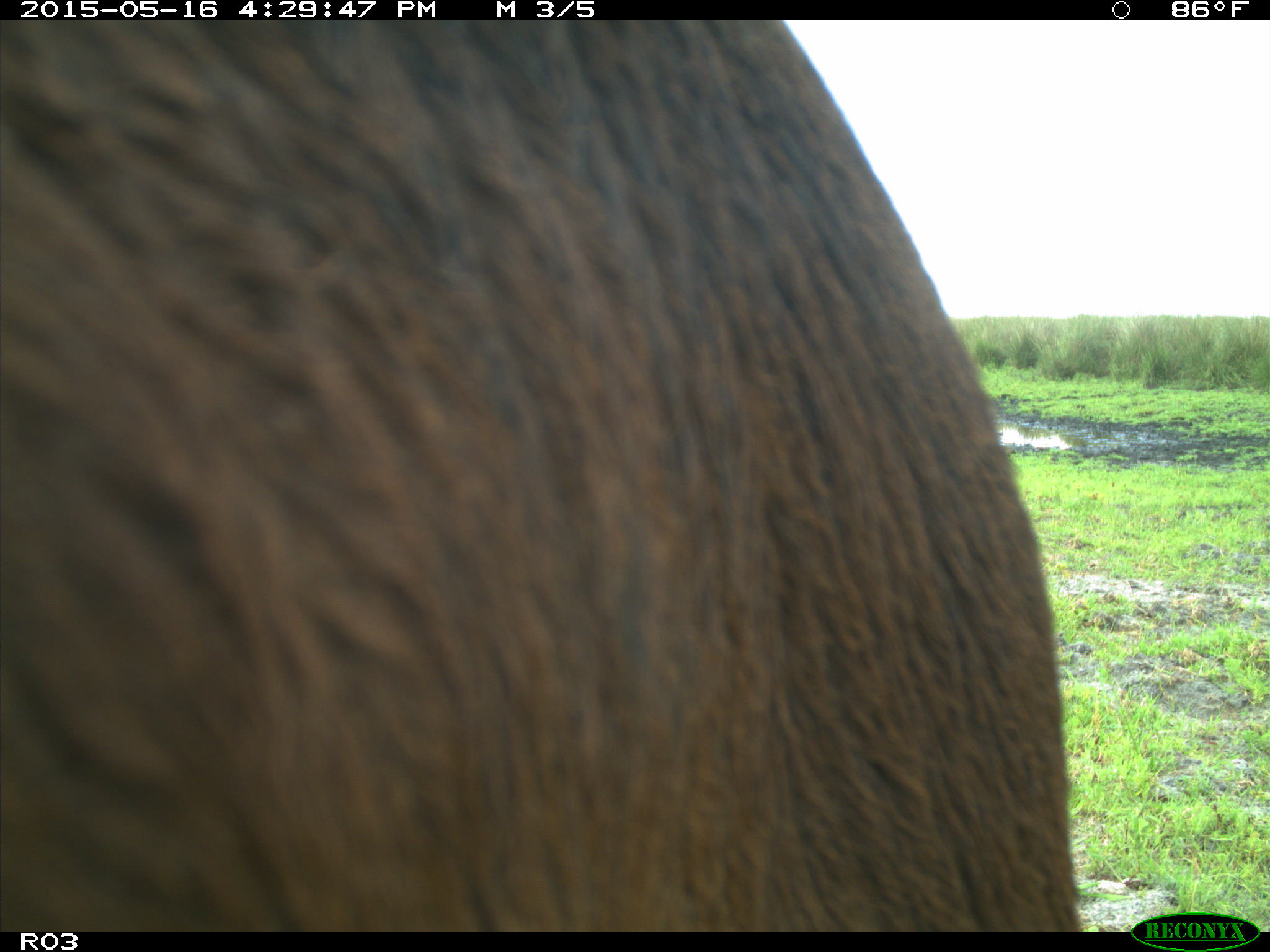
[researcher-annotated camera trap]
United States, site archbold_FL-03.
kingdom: Animalia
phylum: Chordata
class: Mammalia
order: Artiodactyla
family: Bovidae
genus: Bos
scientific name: Bos taurus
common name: domestic cow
Bos taurus (domestic cow).